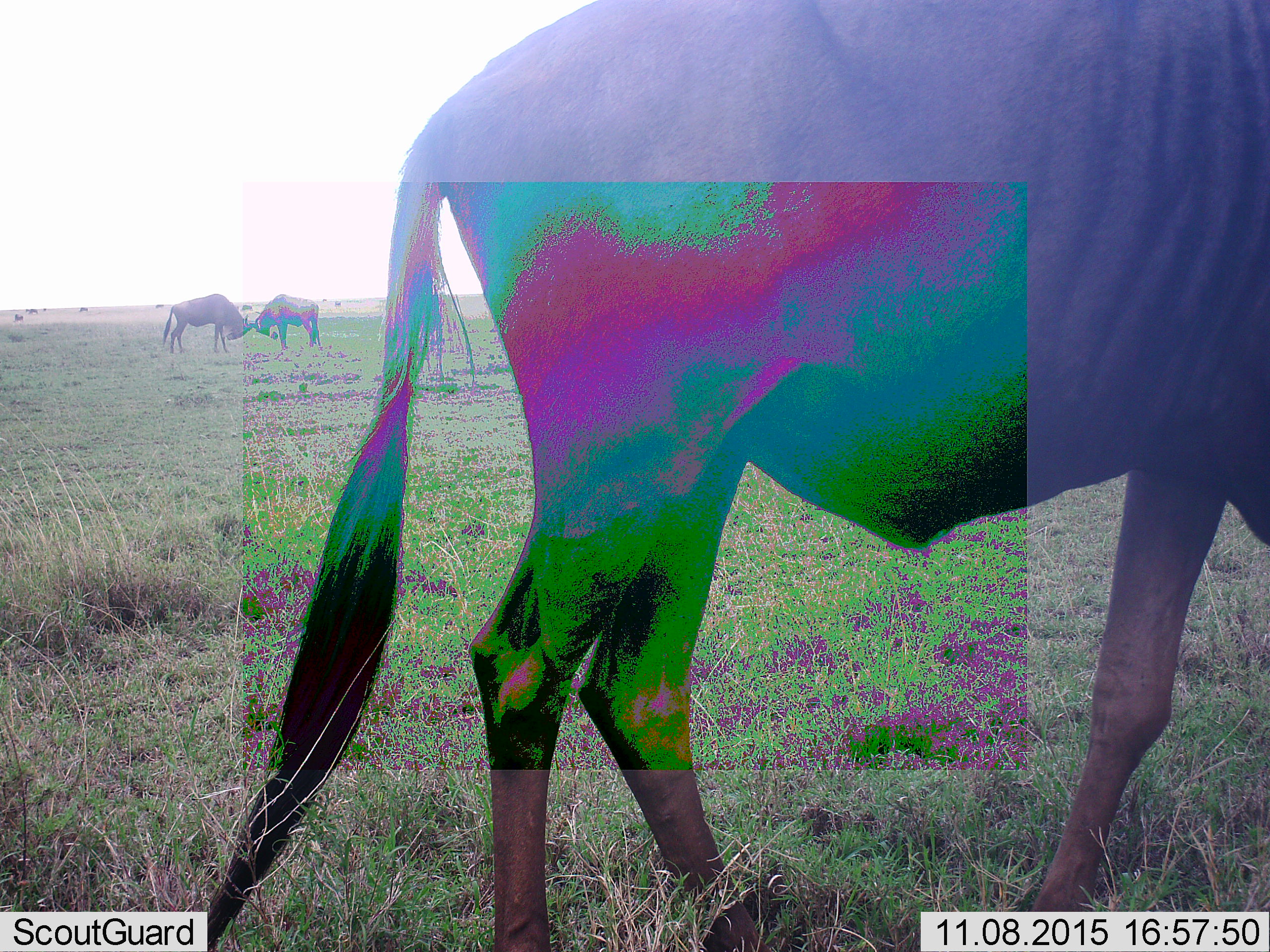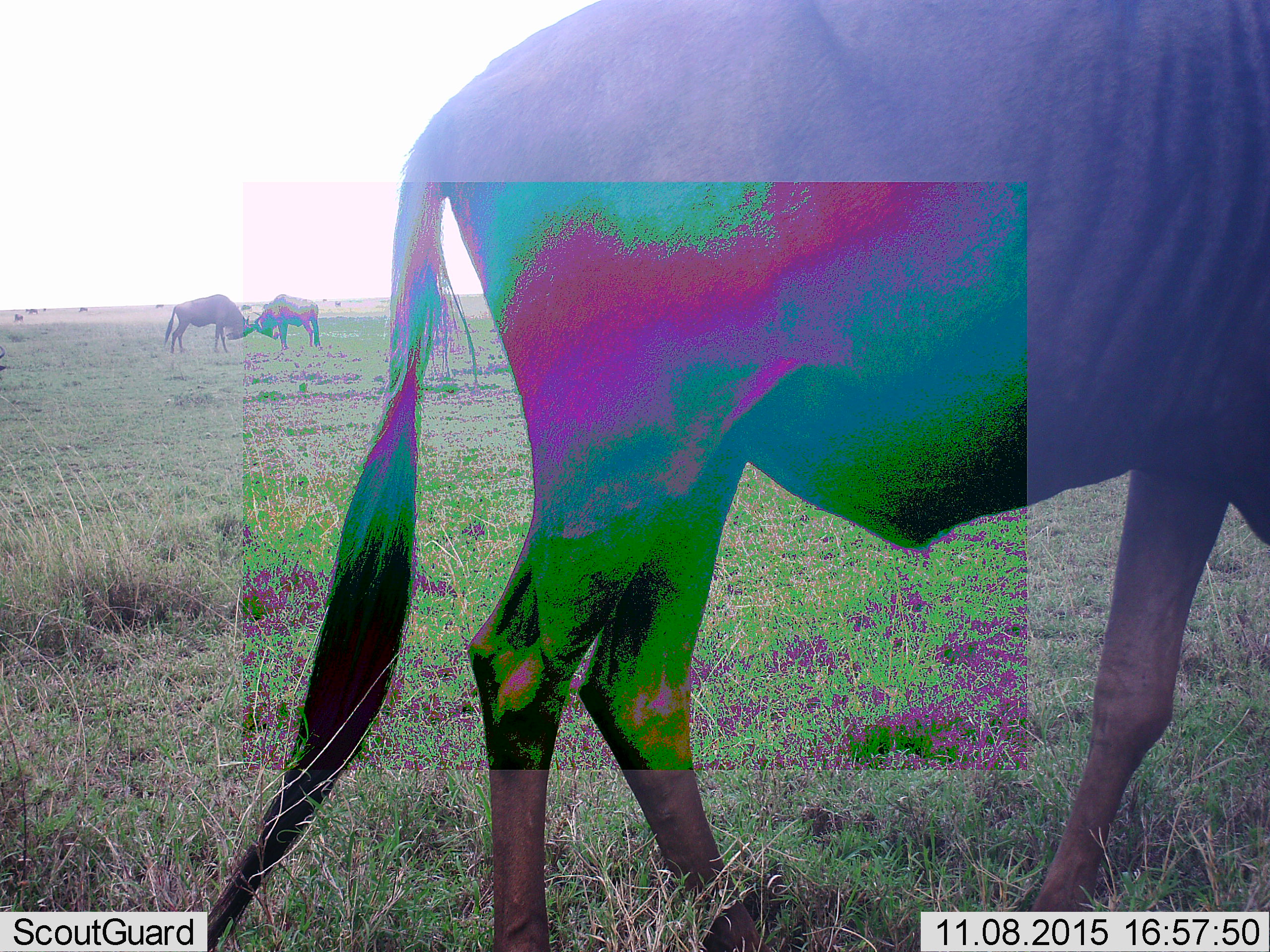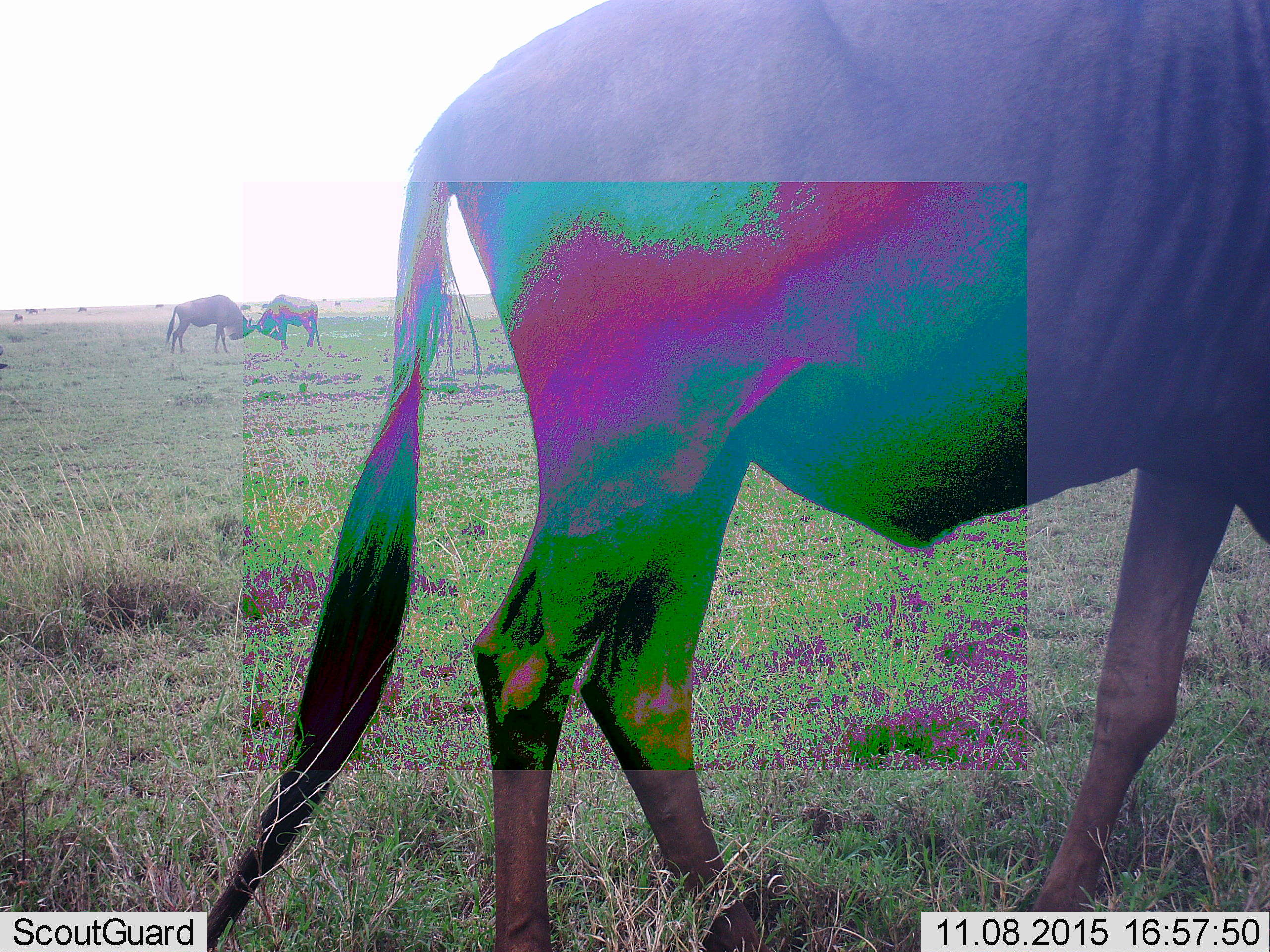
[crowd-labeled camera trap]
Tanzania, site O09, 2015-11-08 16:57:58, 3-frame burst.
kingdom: Animalia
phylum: Chordata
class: Mammalia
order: Artiodactyla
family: Bovidae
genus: Connochaetes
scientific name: Connochaetes taurinus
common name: blue wildebeest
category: wildebeest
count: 3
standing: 71%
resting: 0%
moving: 29%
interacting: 100%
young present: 0%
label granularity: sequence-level